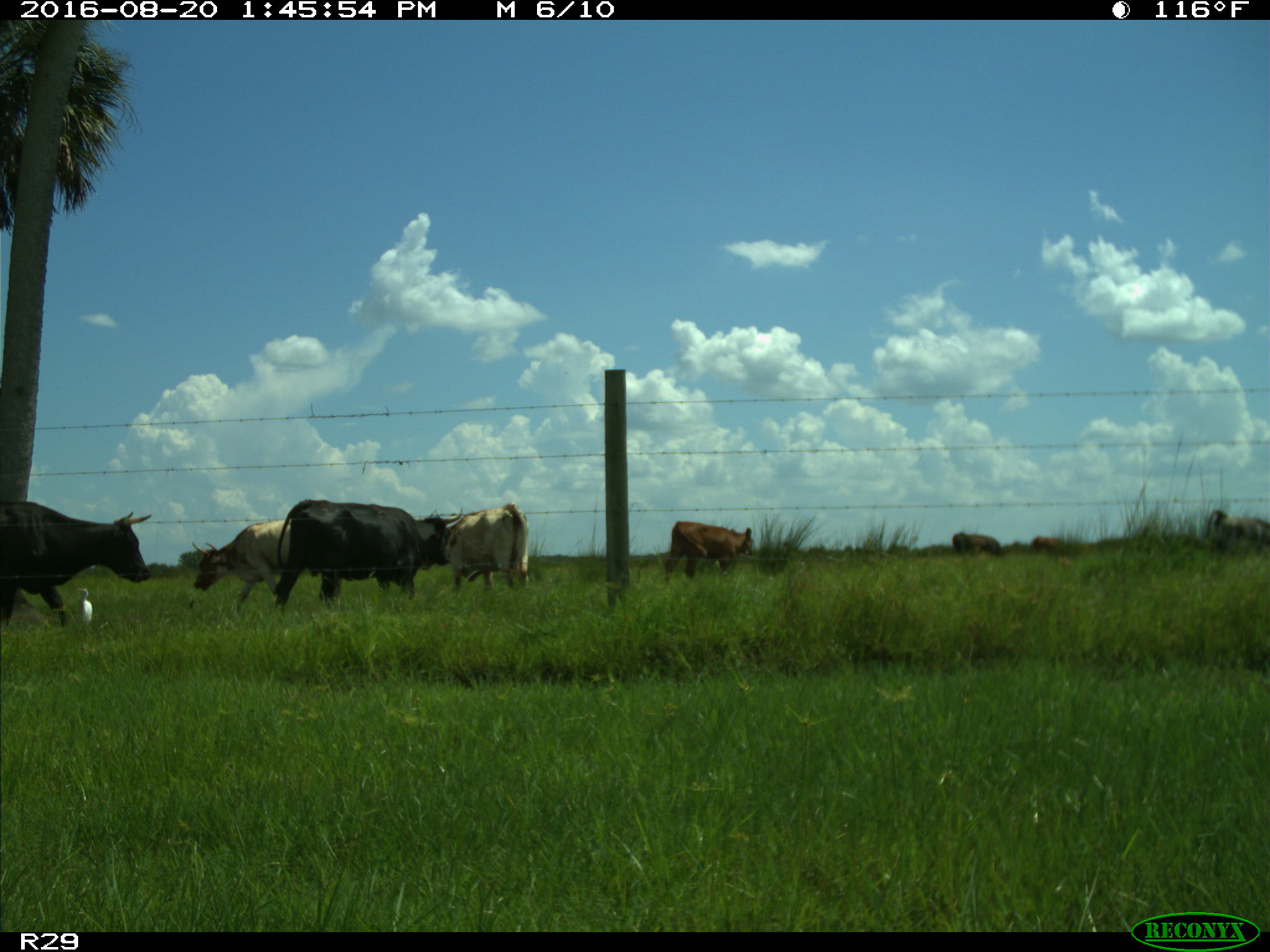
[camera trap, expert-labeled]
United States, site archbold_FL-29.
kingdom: Animalia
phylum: Chordata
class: Mammalia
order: Artiodactyla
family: Bovidae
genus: Bos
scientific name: Bos taurus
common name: domestic cow